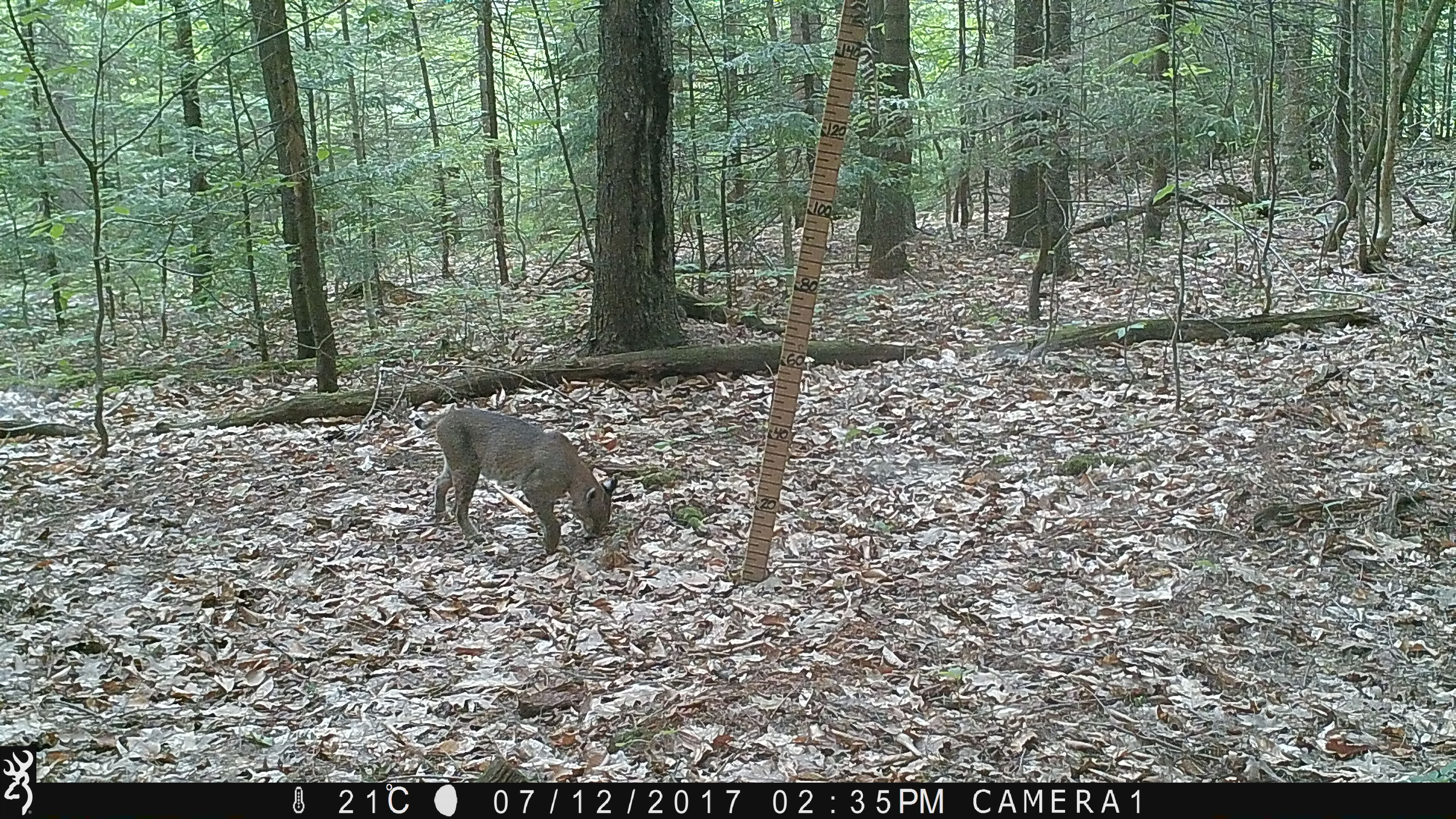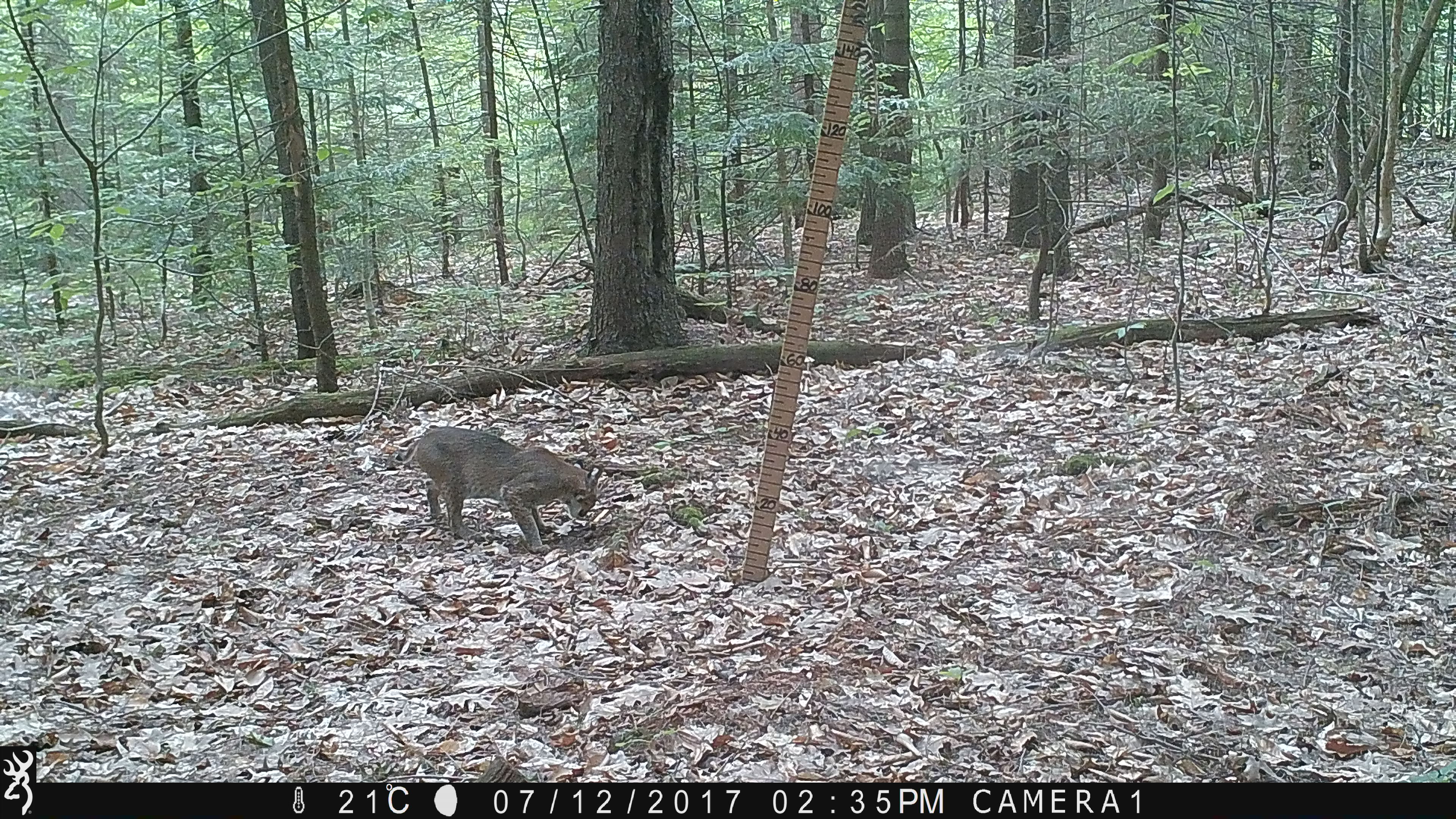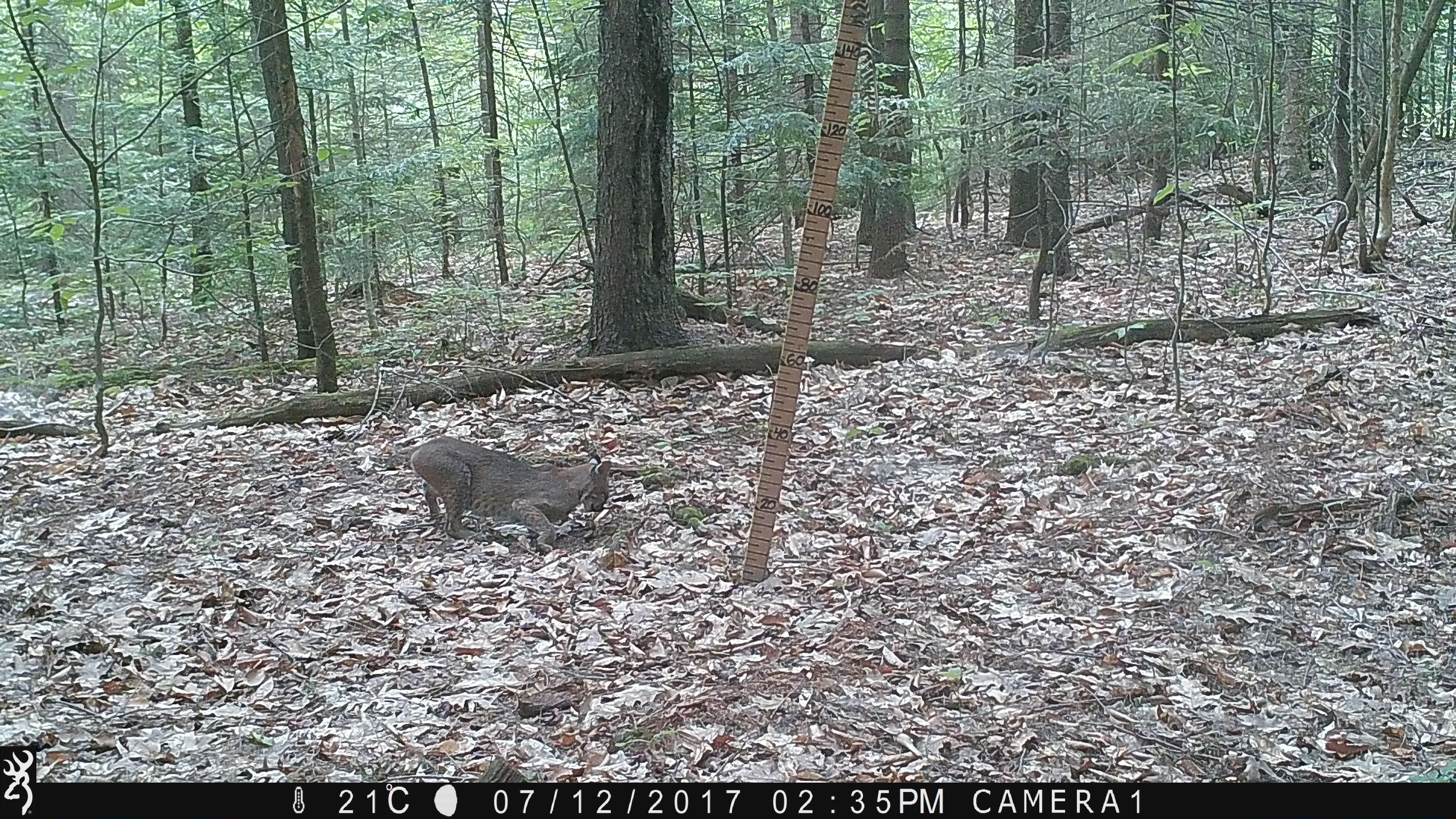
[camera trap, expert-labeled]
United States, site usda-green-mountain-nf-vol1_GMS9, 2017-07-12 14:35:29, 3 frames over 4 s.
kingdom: Animalia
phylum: Chordata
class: Mammalia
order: Carnivora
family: Felidae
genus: Lynx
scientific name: Lynx rufus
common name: bobcat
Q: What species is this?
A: Bobcat (Lynx rufus).